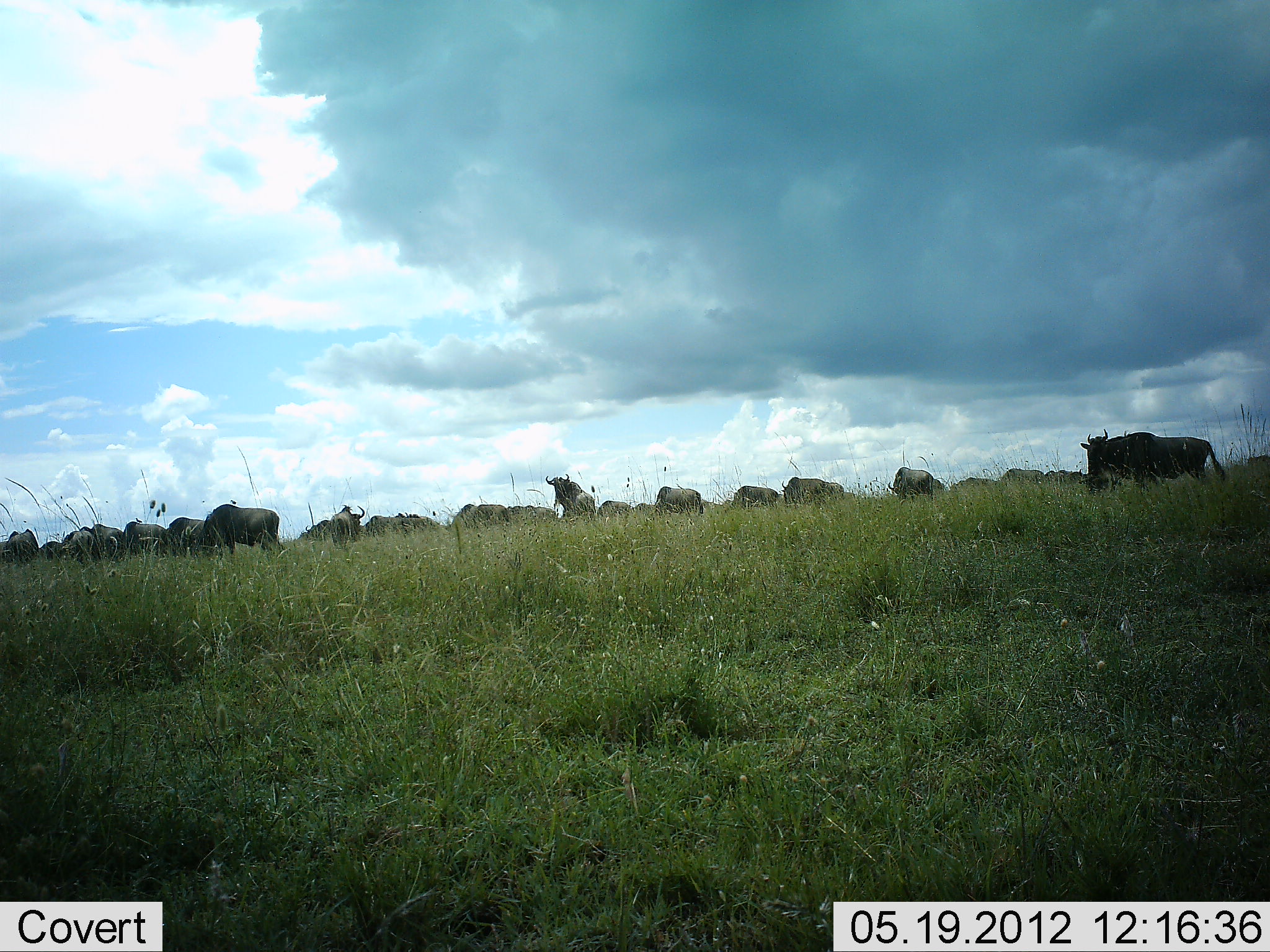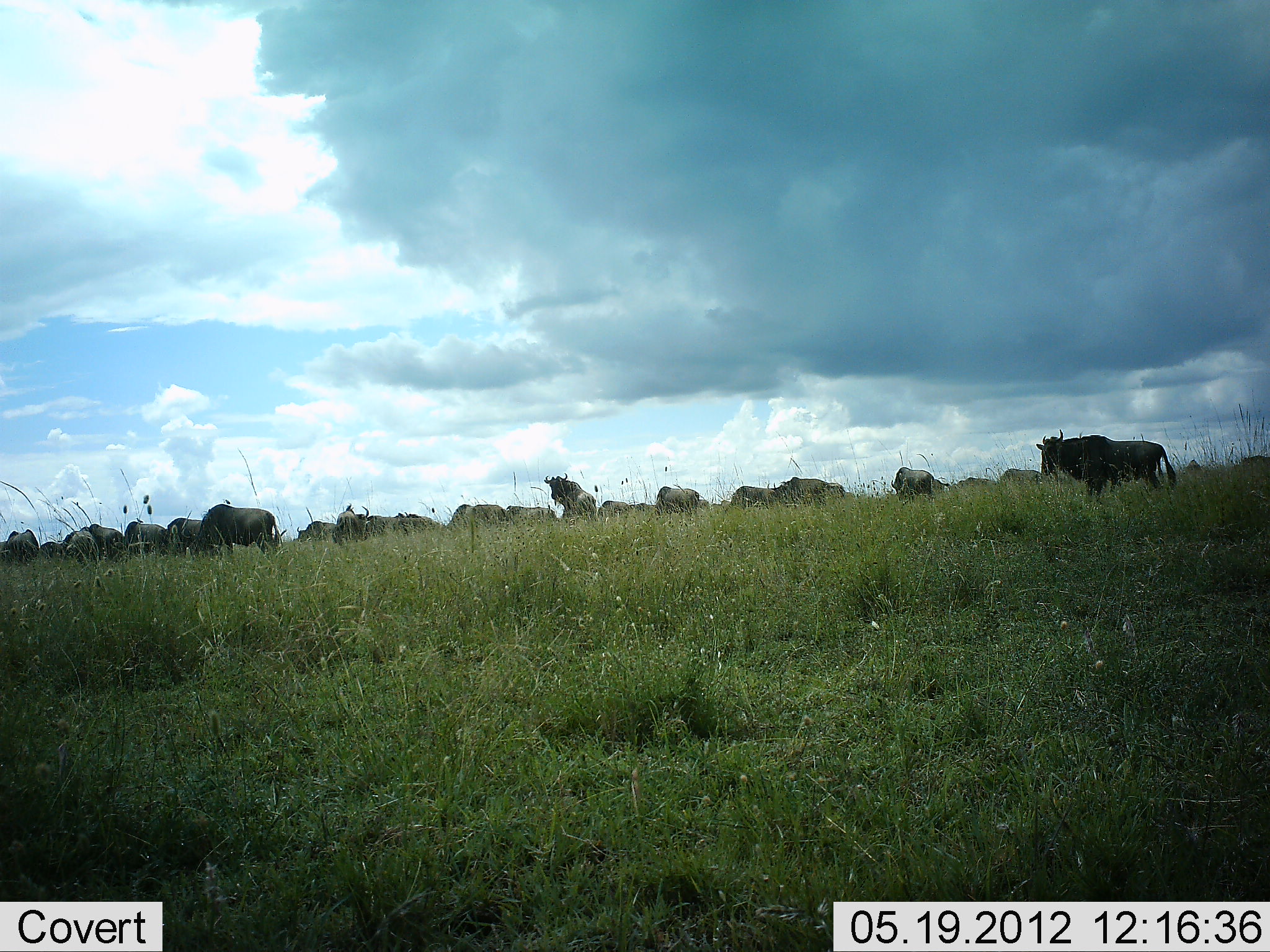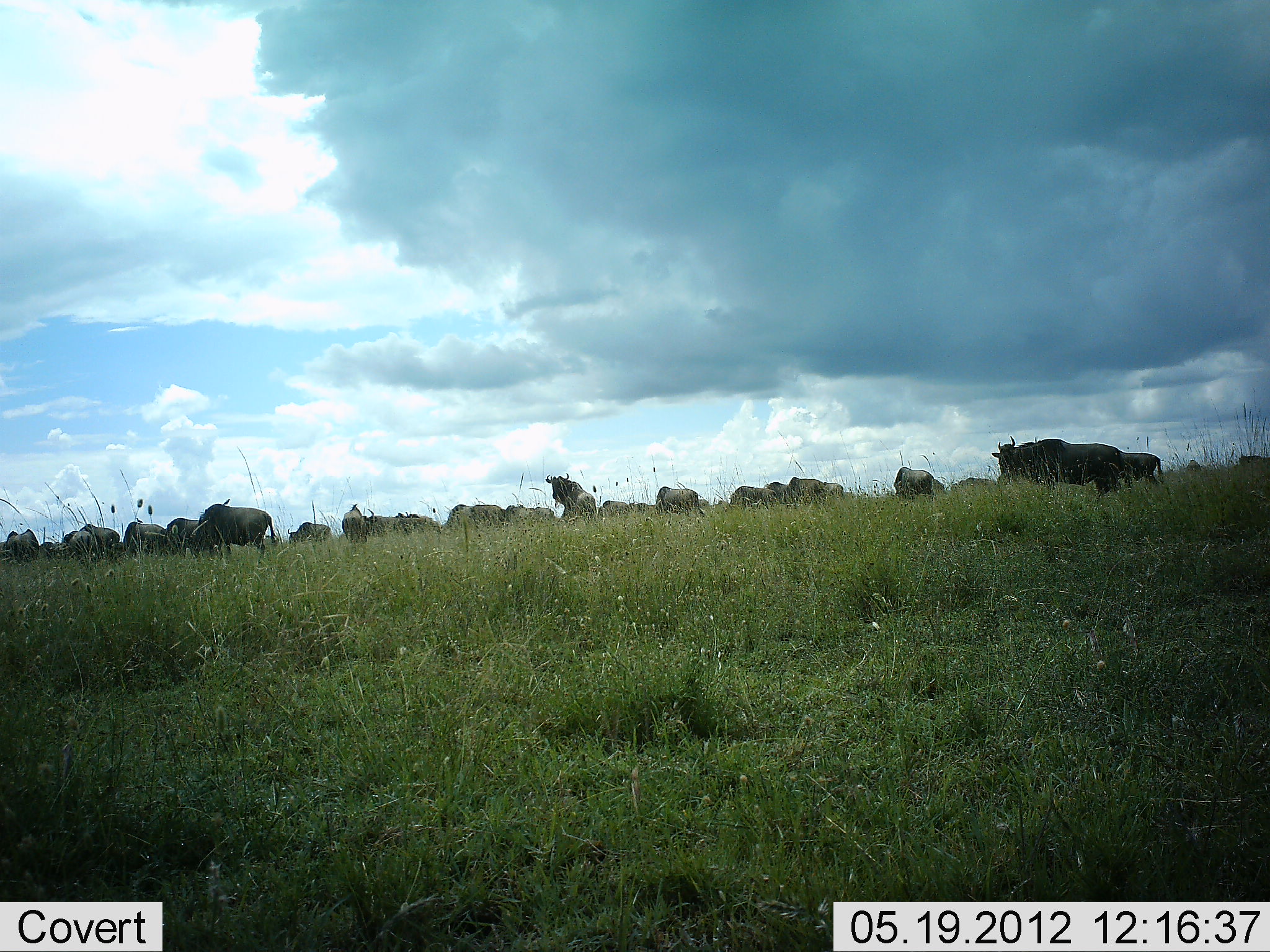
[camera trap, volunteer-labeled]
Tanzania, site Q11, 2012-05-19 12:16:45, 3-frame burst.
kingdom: Animalia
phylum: Chordata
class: Mammalia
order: Artiodactyla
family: Bovidae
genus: Connochaetes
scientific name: Connochaetes taurinus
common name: blue wildebeest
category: wildebeest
Wildebeest (blue wildebeest) (Connochaetes taurinus), count 11-50. Behavior (volunteer vote fractions): standing 70%, resting 20%, moving 80%, interacting 10%. Young present (vote fraction): 0%. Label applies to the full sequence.